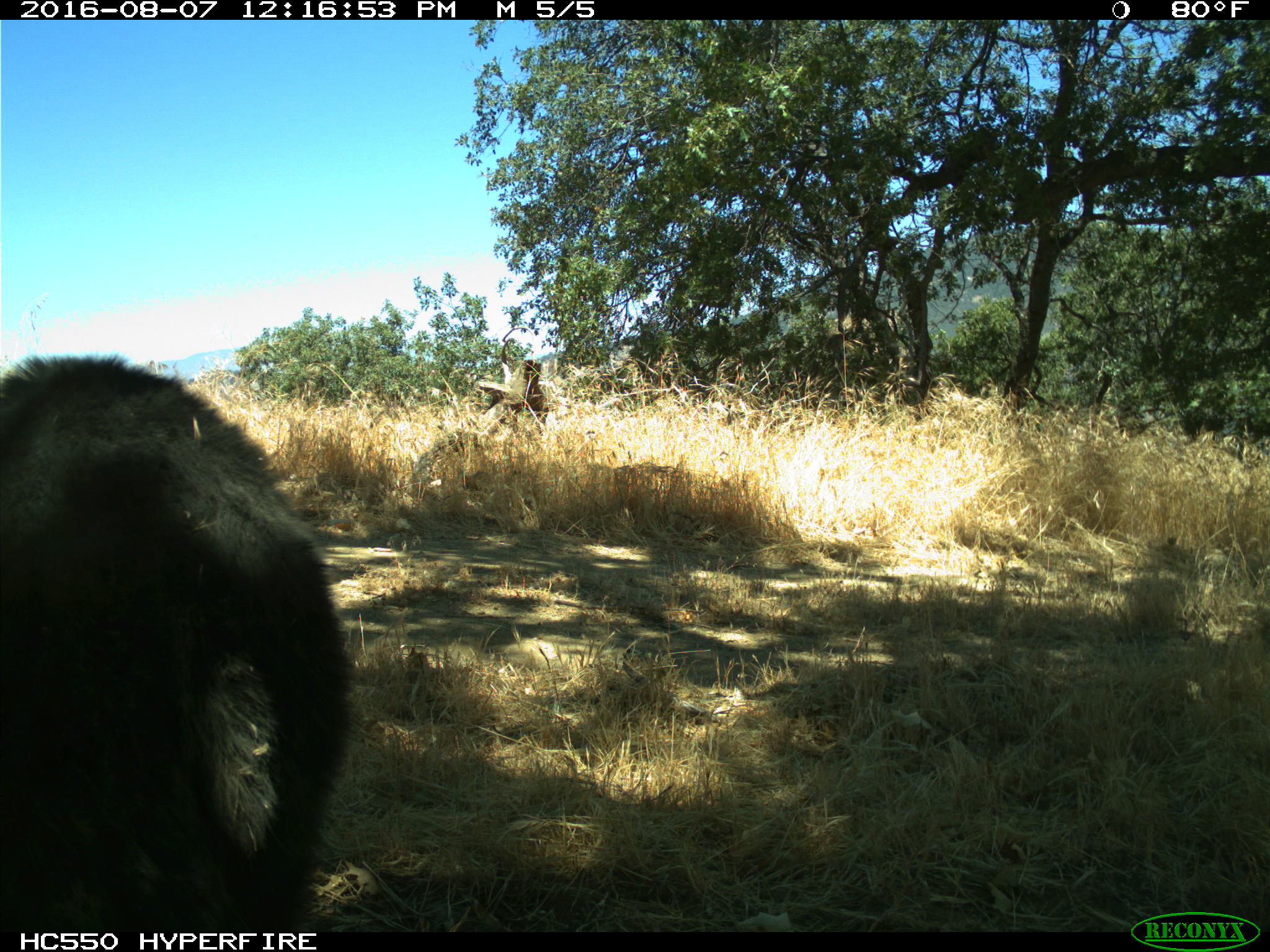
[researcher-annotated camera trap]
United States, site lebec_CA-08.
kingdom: Animalia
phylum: Chordata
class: Mammalia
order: Carnivora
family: Ursidae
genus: Ursus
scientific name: Ursus americanus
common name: american black bear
Ursus americanus (american black bear).